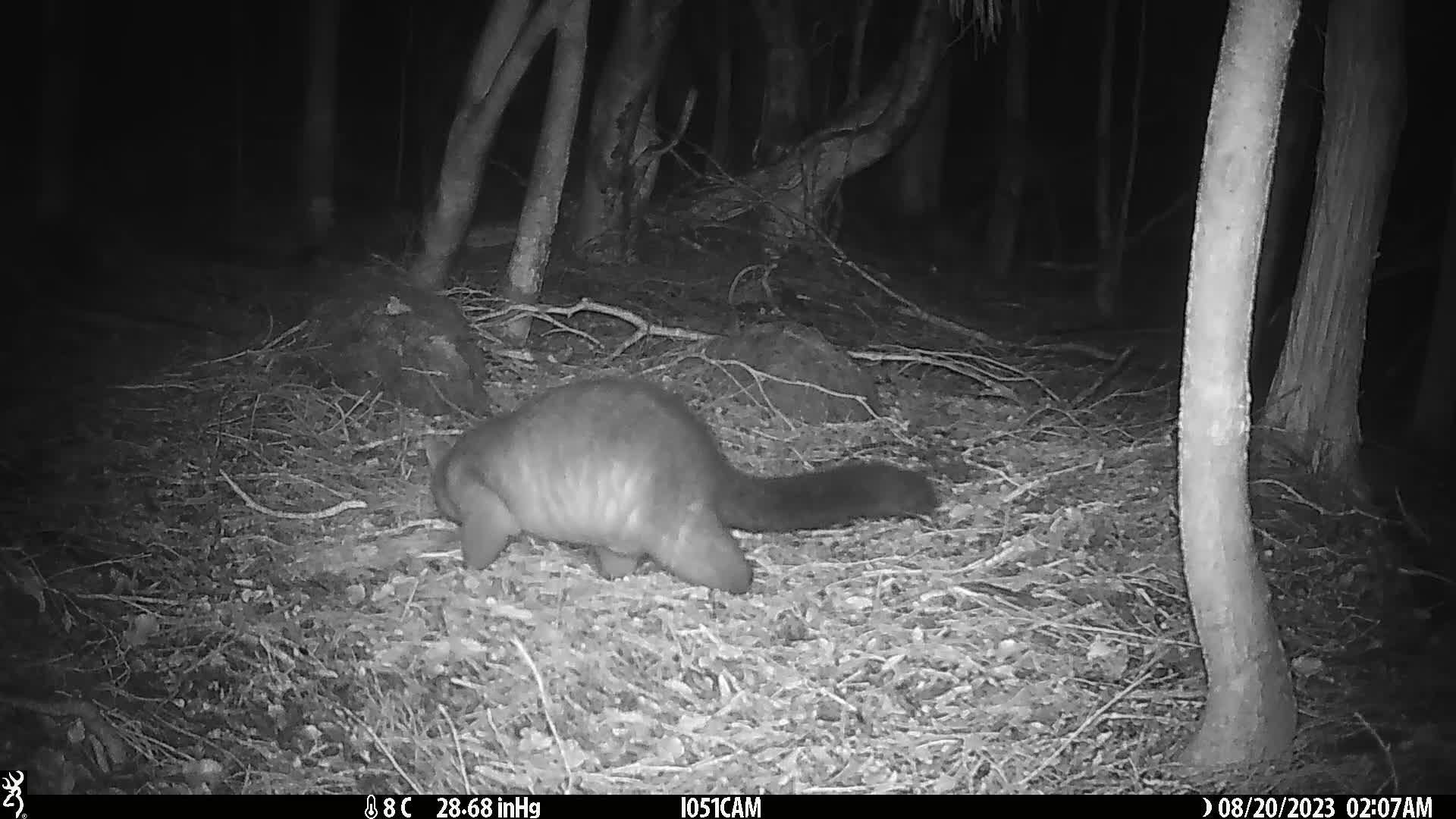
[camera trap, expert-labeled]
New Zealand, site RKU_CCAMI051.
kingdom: Animalia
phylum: Chordata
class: Mammalia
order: Diprotodontia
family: Phalangeridae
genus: Trichosurus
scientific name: Trichosurus vulpecula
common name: common brushtail possum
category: possum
Possum (common brushtail possum) (Trichosurus vulpecula).